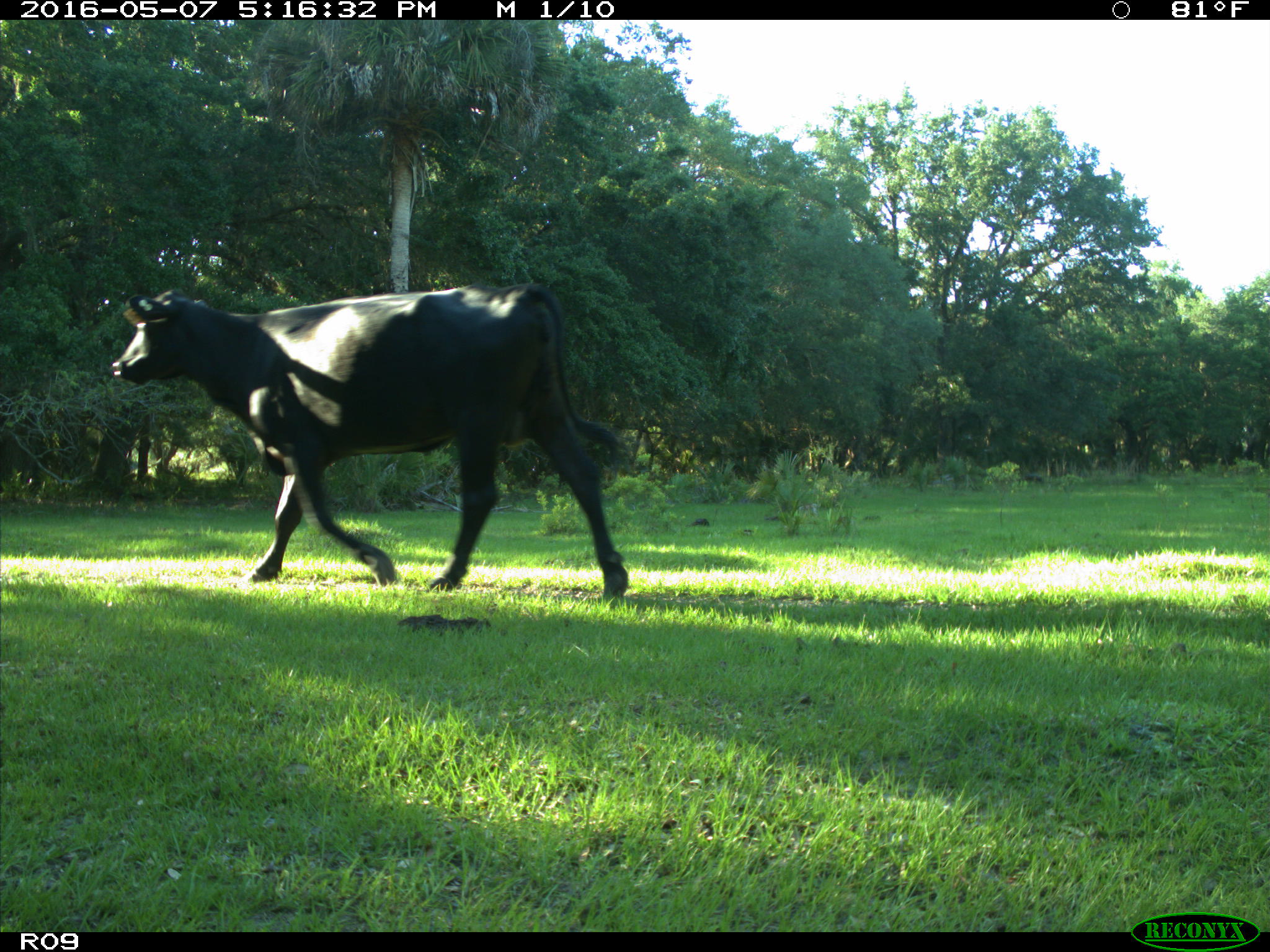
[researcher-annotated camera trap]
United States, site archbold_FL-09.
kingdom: Animalia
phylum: Chordata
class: Mammalia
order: Artiodactyla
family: Bovidae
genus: Bos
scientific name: Bos taurus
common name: domestic cow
Bos taurus (domestic cow).